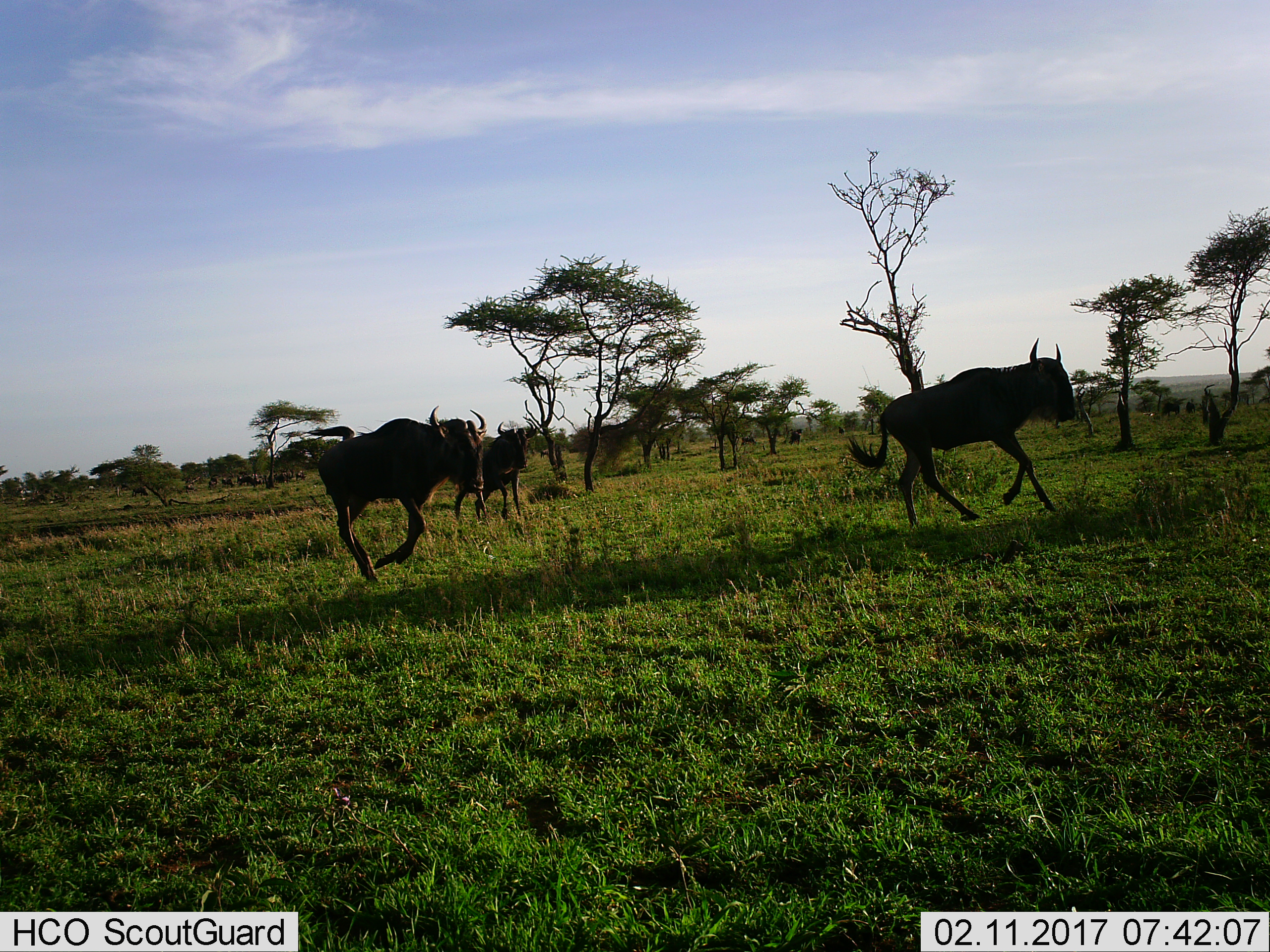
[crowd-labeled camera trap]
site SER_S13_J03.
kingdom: Animalia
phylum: Chordata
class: Mammalia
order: Artiodactyla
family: Bovidae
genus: Connochaetes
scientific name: Connochaetes taurinus taurinus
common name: blue wildebeest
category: wildebeestblue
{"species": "wildebeestblue (blue wildebeest) (Connochaetes taurinus taurinus)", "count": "11-50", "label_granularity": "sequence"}